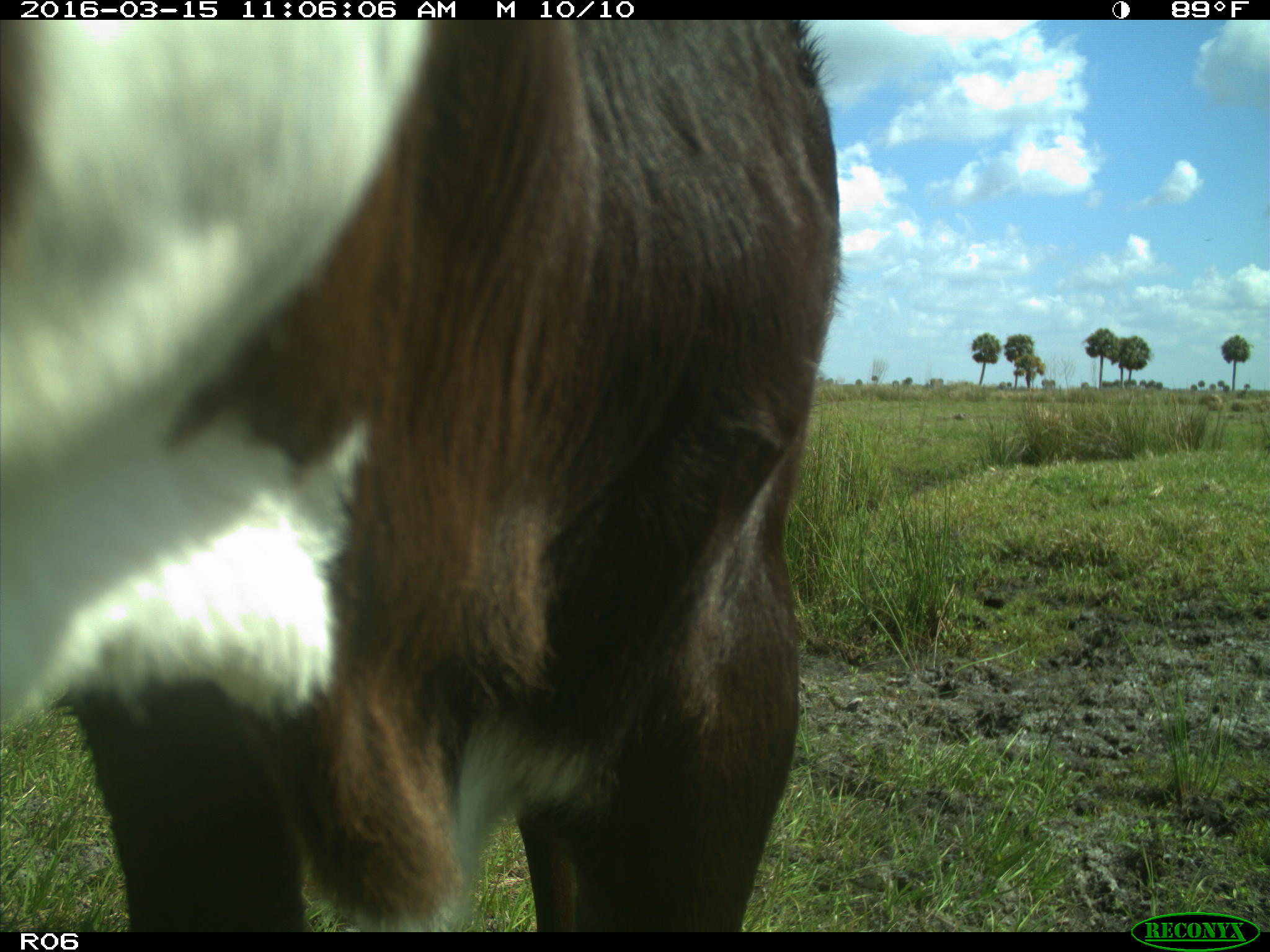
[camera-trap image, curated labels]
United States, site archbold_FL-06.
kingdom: Animalia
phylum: Chordata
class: Mammalia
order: Artiodactyla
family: Bovidae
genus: Bos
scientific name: Bos taurus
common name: domestic cow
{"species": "Bos taurus (domestic cow)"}